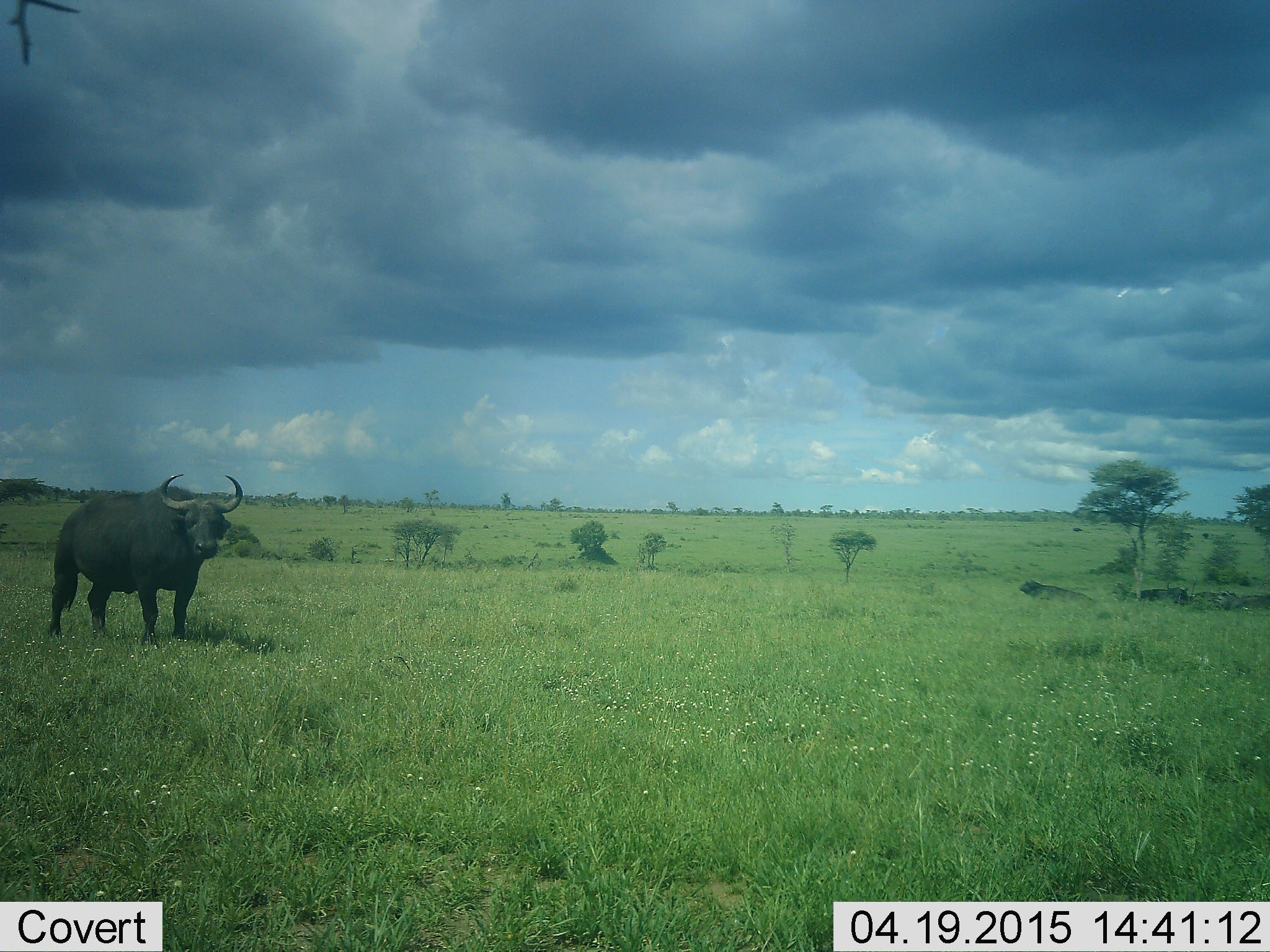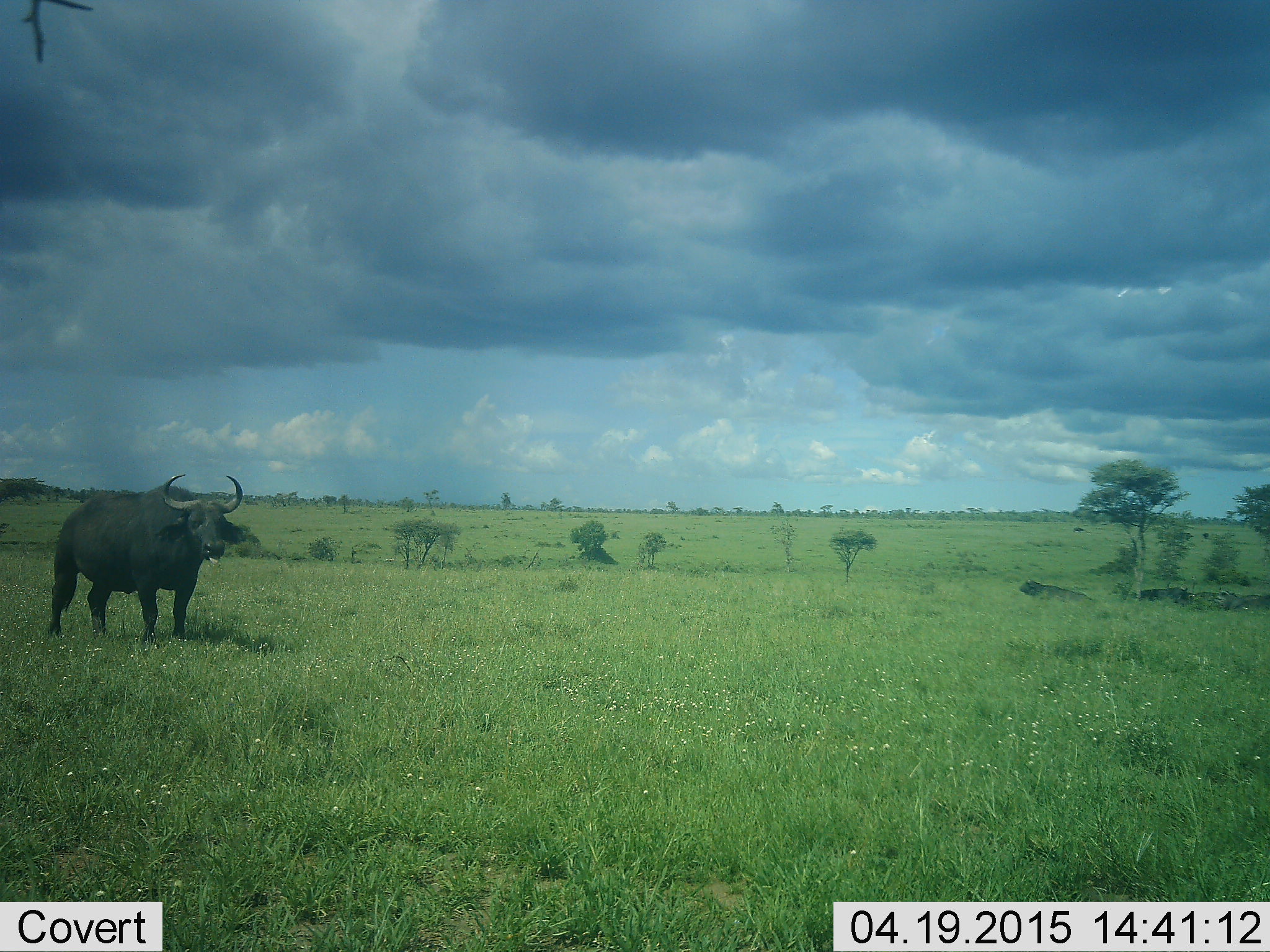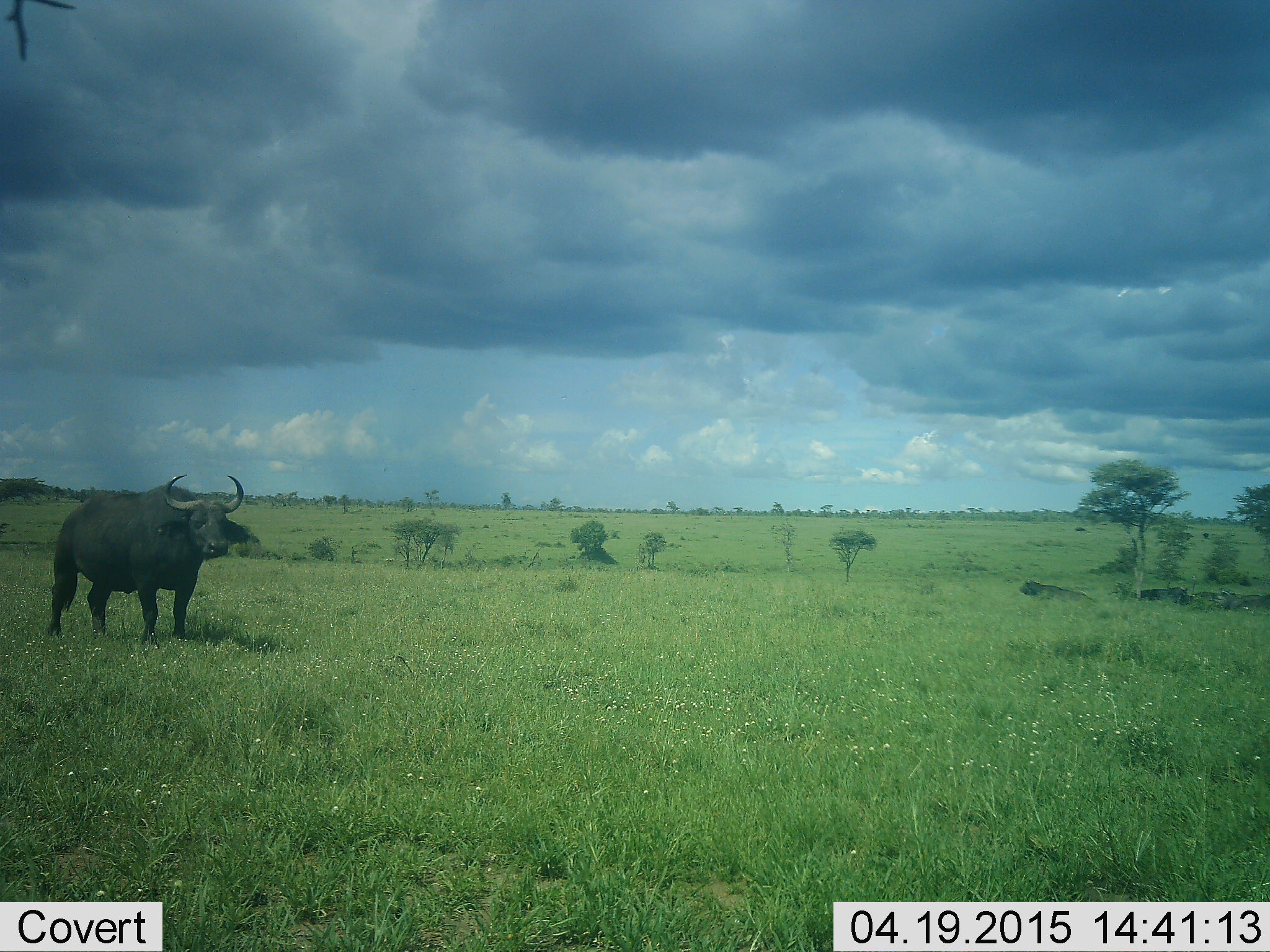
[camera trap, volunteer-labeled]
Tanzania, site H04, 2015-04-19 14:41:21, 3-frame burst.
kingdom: Animalia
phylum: Chordata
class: Mammalia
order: Artiodactyla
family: Bovidae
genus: Syncerus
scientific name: Syncerus caffer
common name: cape buffalo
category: buffalo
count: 1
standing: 100%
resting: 10%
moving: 0%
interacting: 0%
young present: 0%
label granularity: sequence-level